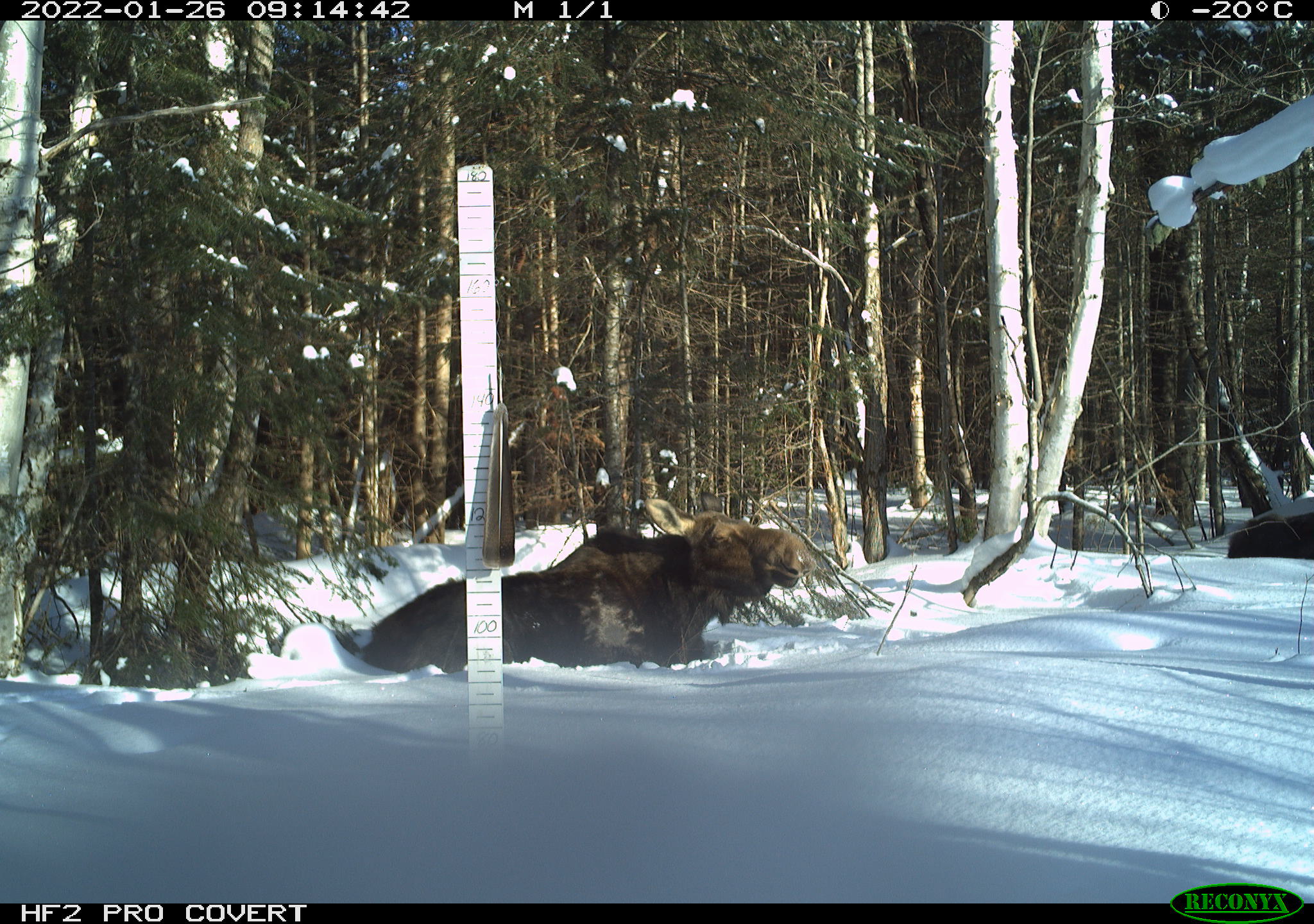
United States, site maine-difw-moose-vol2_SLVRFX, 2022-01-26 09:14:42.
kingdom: Animalia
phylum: Chordata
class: Mammalia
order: Artiodactyla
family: Cervidae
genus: Alces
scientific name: Alces alces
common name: moose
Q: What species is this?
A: Moose (Alces alces).